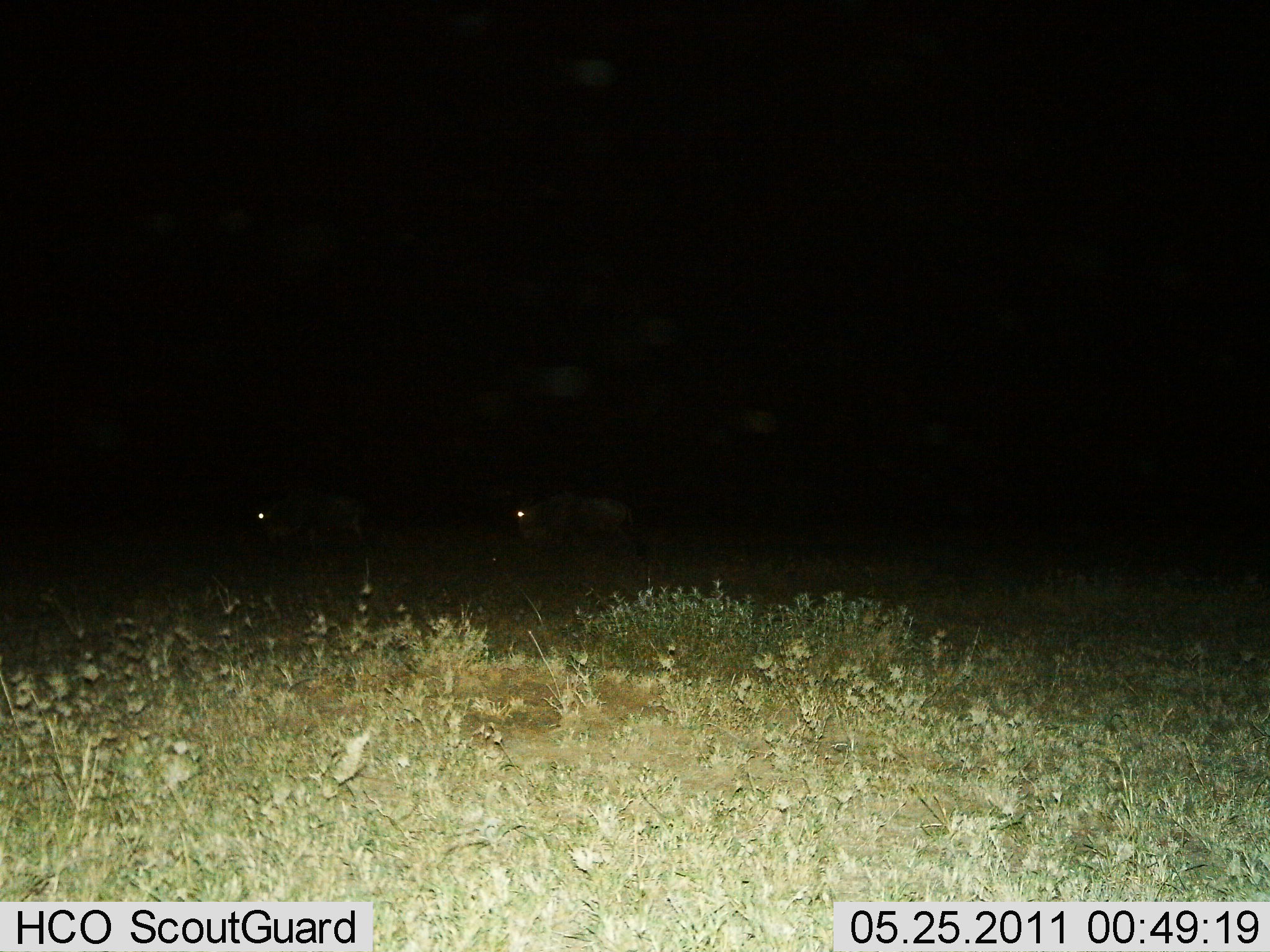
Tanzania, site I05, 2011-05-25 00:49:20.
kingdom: Animalia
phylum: Chordata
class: Mammalia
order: Artiodactyla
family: Bovidae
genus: Connochaetes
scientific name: Connochaetes taurinus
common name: blue wildebeest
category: wildebeest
Wildebeest (blue wildebeest) (Connochaetes taurinus), count 2. Behavior (volunteer vote fractions): standing 33%, resting 0%, moving 78%, interacting 0%. Young present (vote fraction): 0%. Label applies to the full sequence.